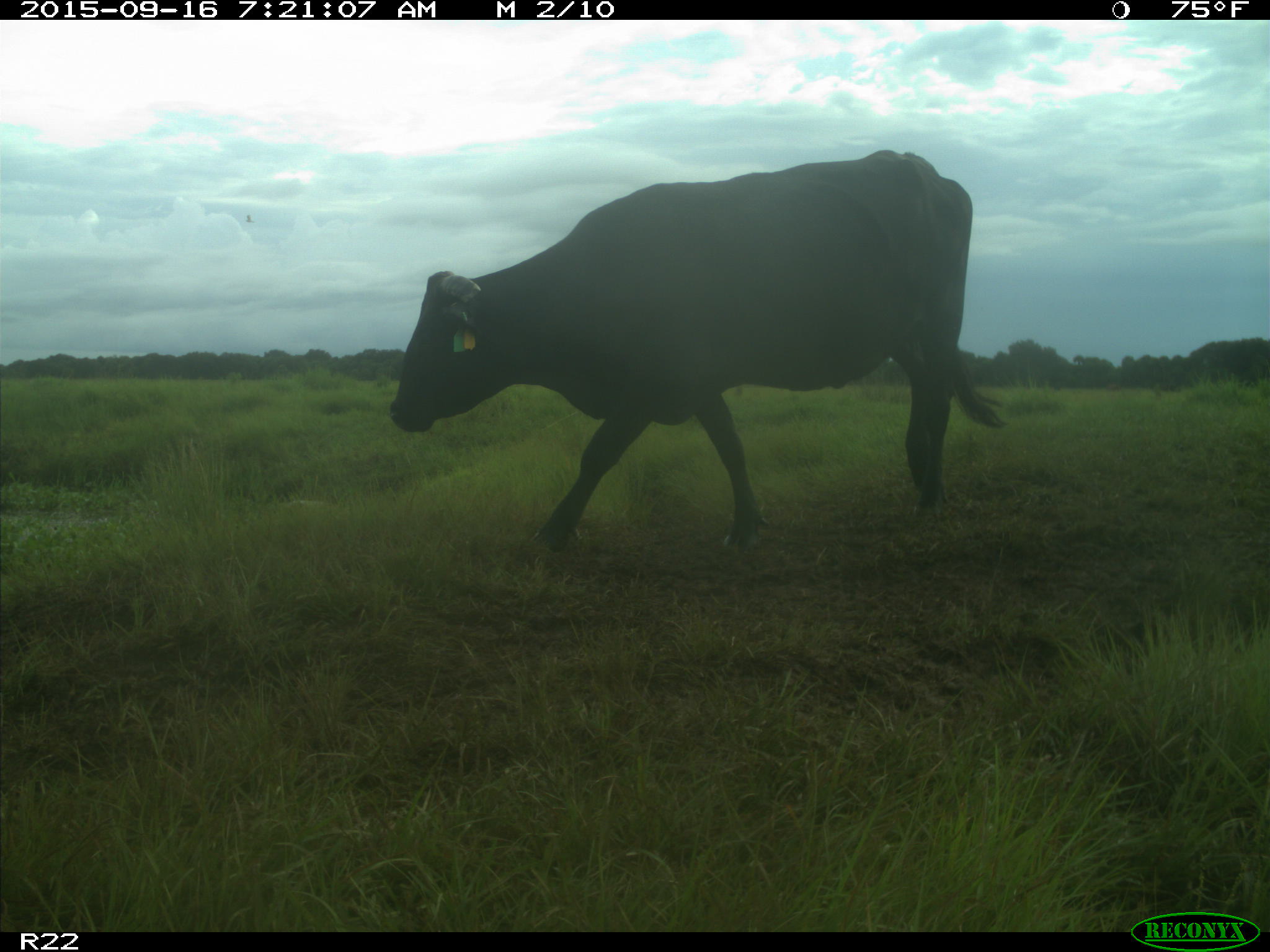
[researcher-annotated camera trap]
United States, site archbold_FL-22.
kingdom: Animalia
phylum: Chordata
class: Mammalia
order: Artiodactyla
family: Bovidae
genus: Bos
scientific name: Bos taurus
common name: domestic cow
Bos taurus (domestic cow).